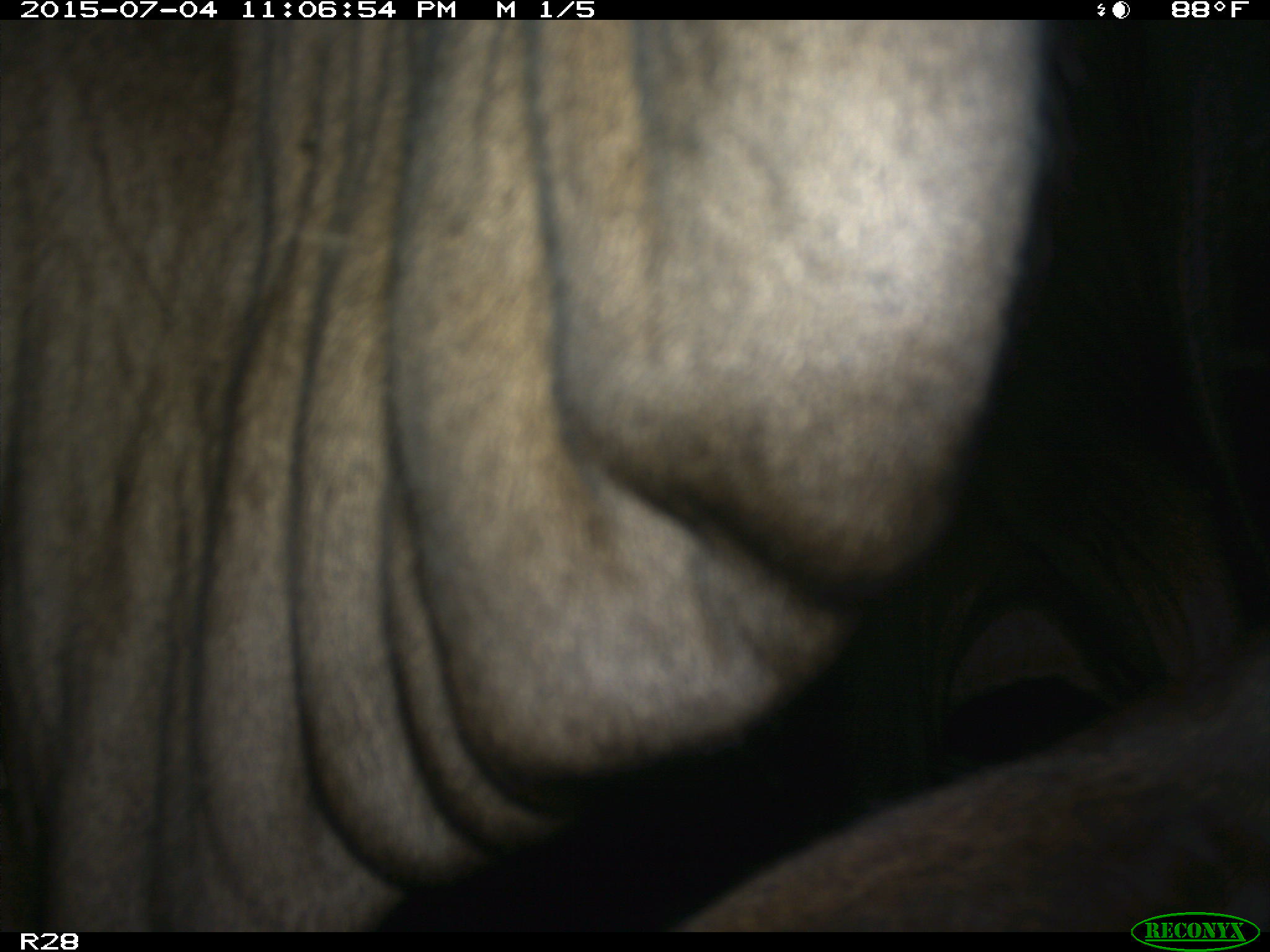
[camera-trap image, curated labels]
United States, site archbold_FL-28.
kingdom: Animalia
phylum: Chordata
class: Mammalia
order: Artiodactyla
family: Bovidae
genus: Bos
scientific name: Bos taurus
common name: domestic cow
Bos taurus (domestic cow).